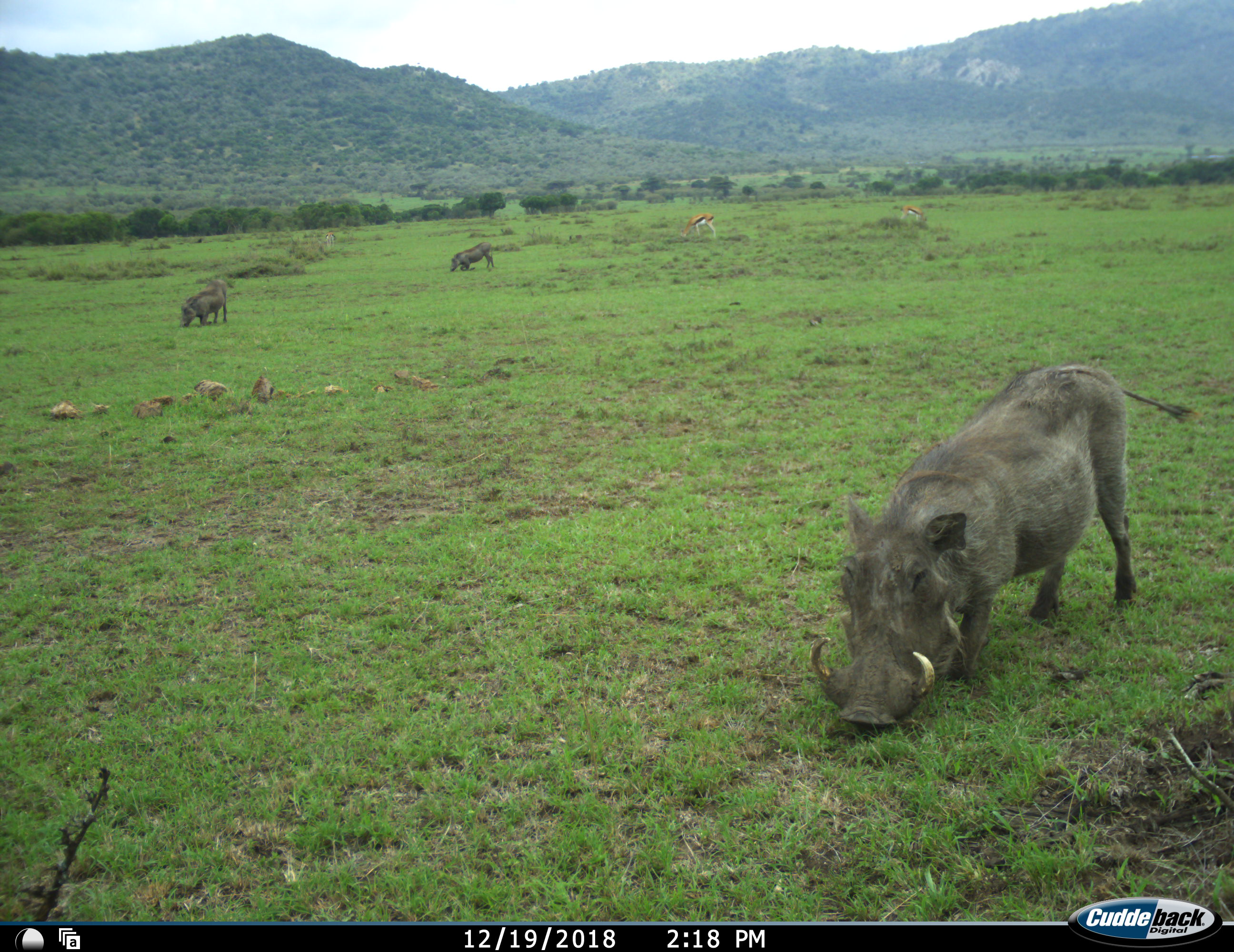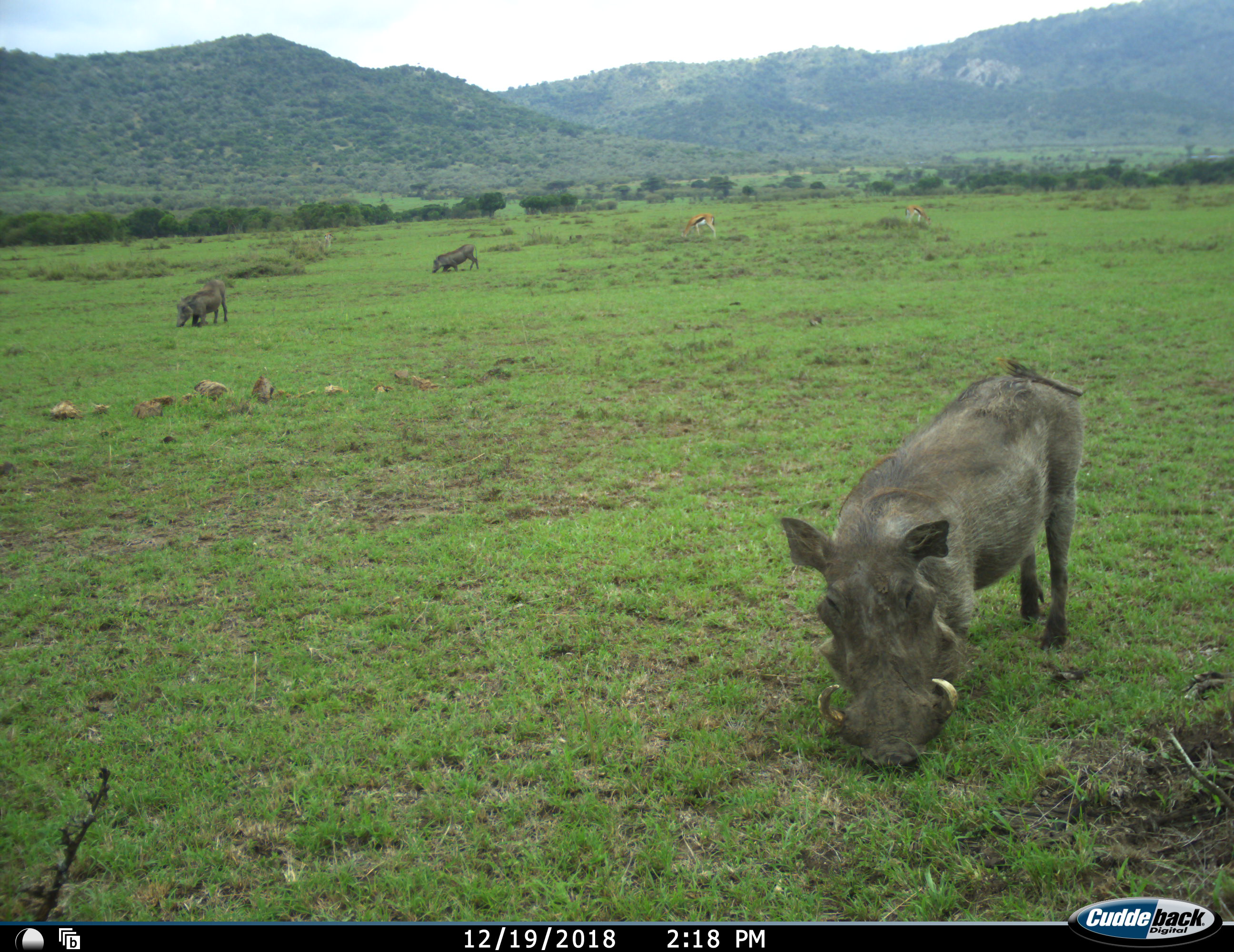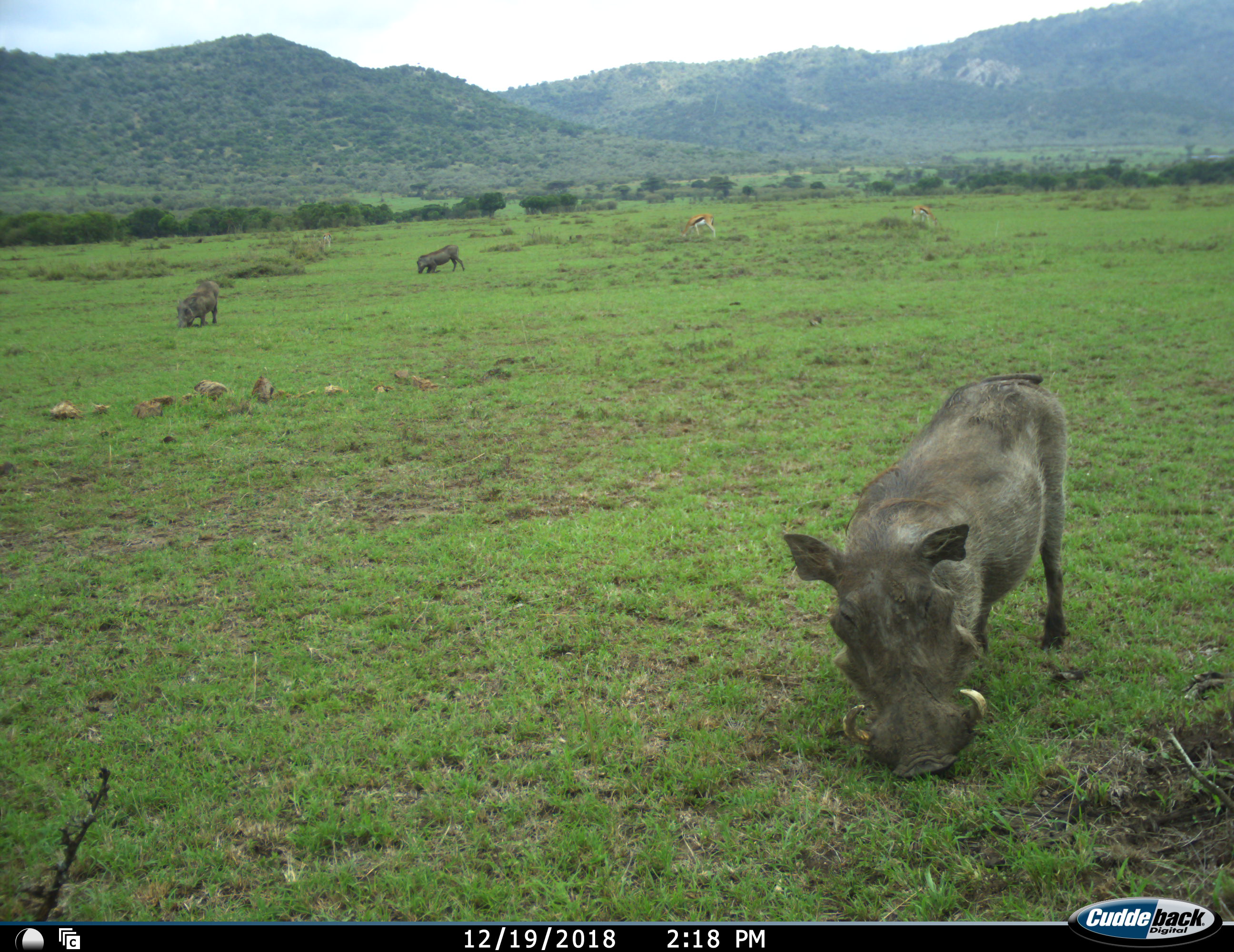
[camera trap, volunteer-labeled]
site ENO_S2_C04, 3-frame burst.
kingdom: Animalia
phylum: Chordata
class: Mammalia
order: Artiodactyla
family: Bovidae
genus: Eudorcas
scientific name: Eudorcas thomsonii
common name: thomson's gazelle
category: gazellethomsons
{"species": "gazellethomsons (thomson's gazelle) (Eudorcas thomsonii)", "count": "2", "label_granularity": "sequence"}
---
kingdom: Animalia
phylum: Chordata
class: Mammalia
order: Artiodactyla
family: Suidae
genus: Phacochoerus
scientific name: Phacochoerus africanus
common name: warthog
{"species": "warthog (Phacochoerus africanus)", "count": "3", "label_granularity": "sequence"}